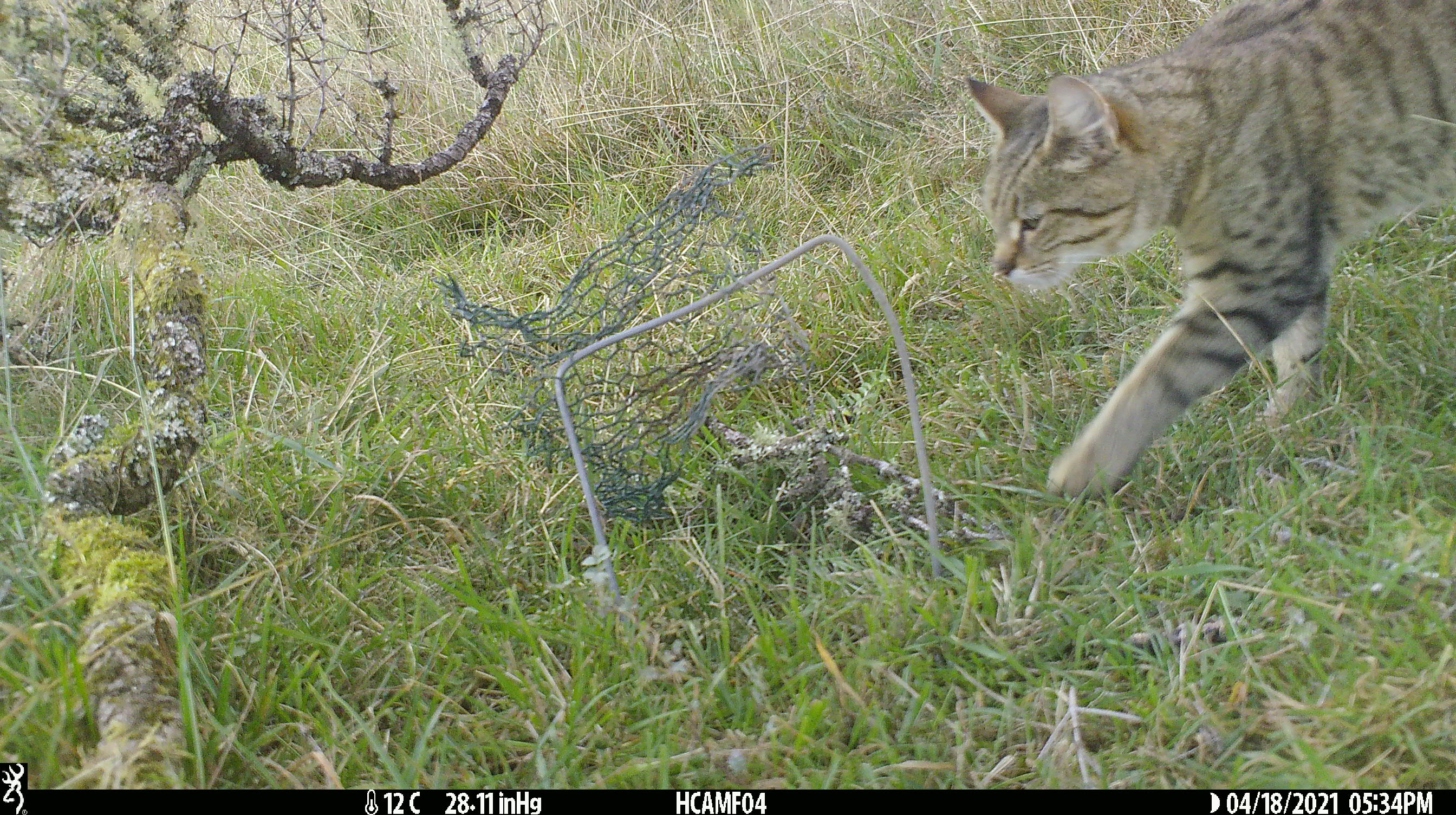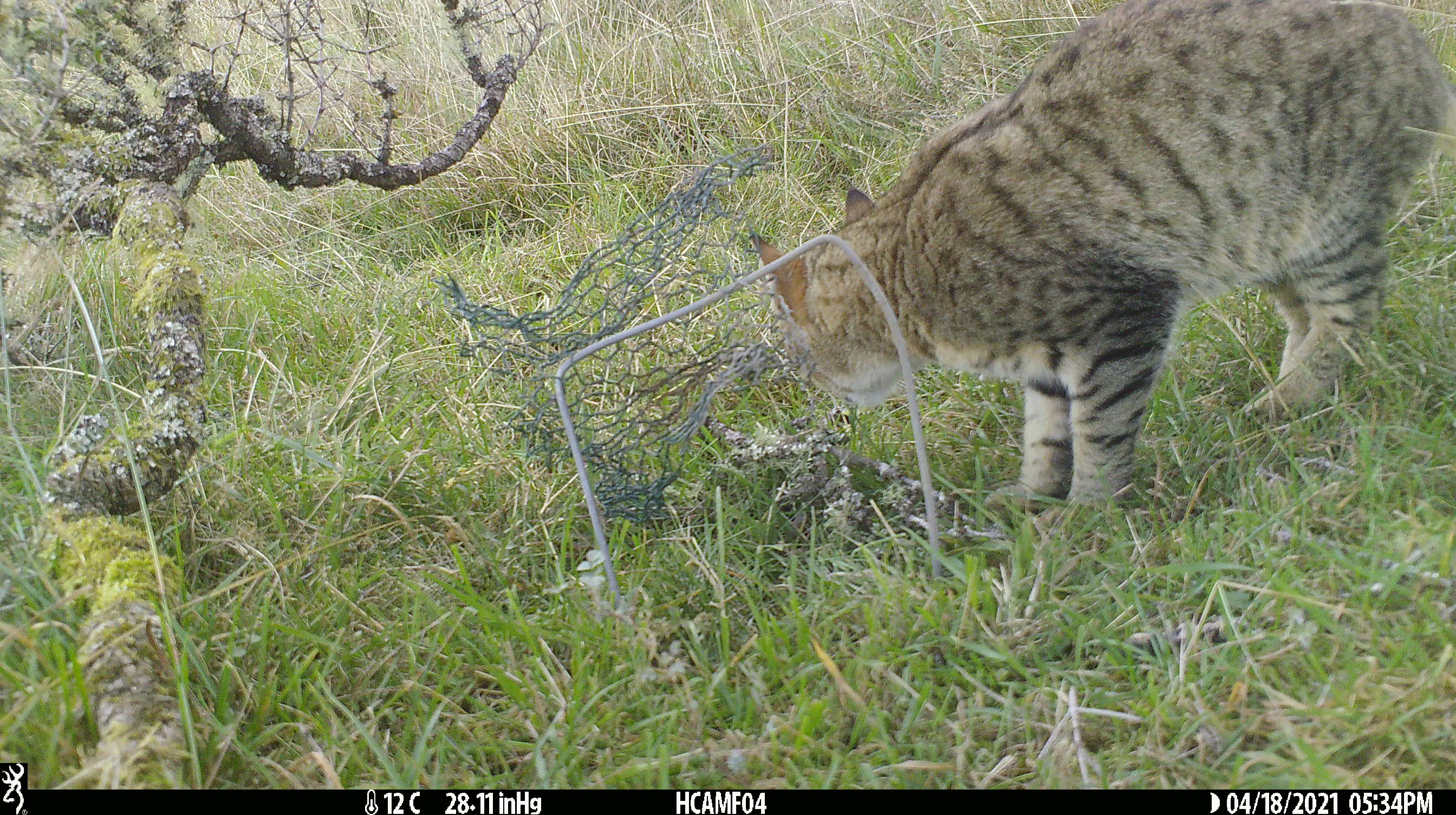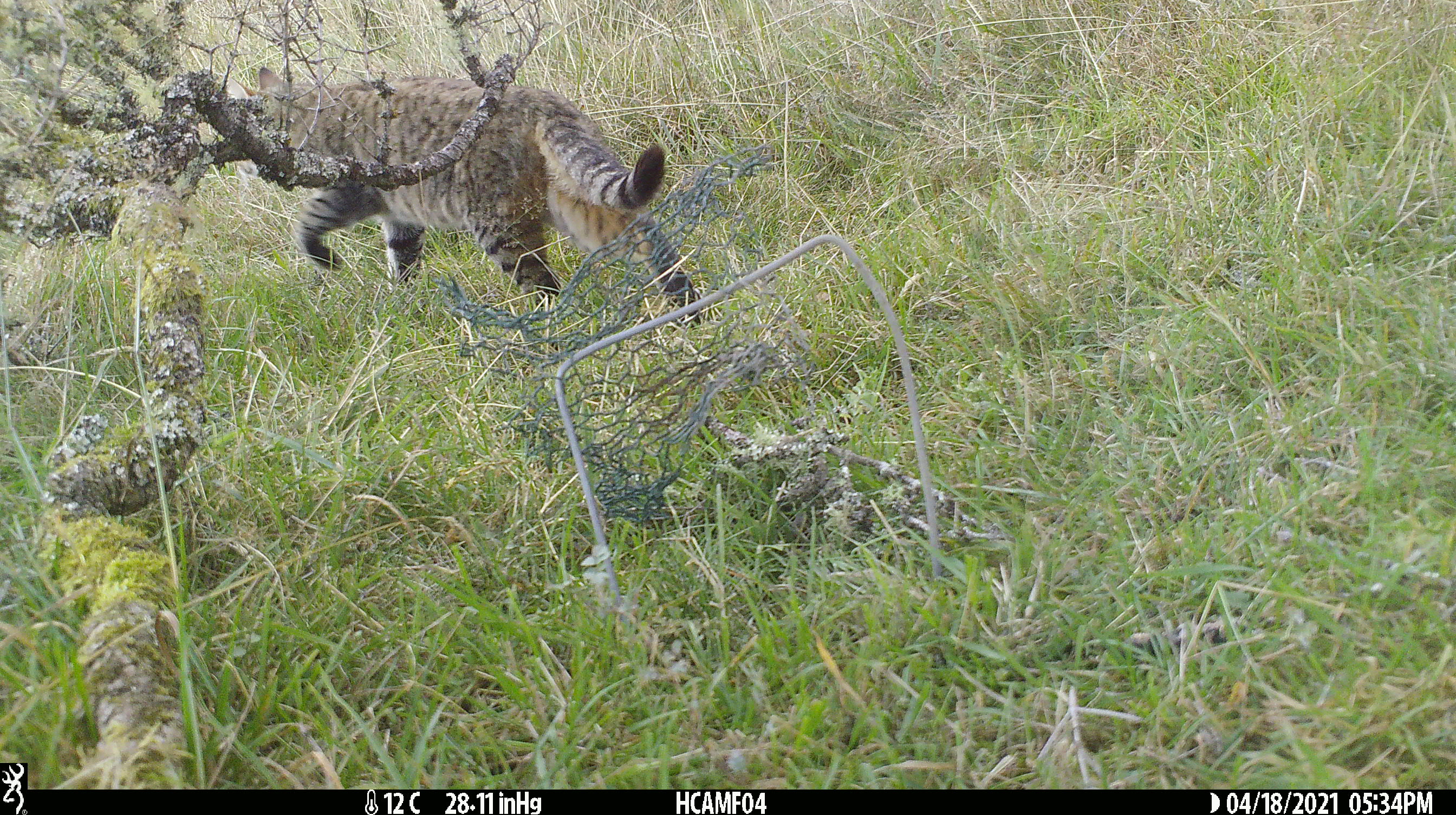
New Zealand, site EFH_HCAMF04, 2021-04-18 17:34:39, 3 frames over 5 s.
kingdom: Animalia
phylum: Chordata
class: Mammalia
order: Carnivora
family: Felidae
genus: Felis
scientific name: Felis catus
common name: domestic cat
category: cat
Cat (domestic cat) (Felis catus).